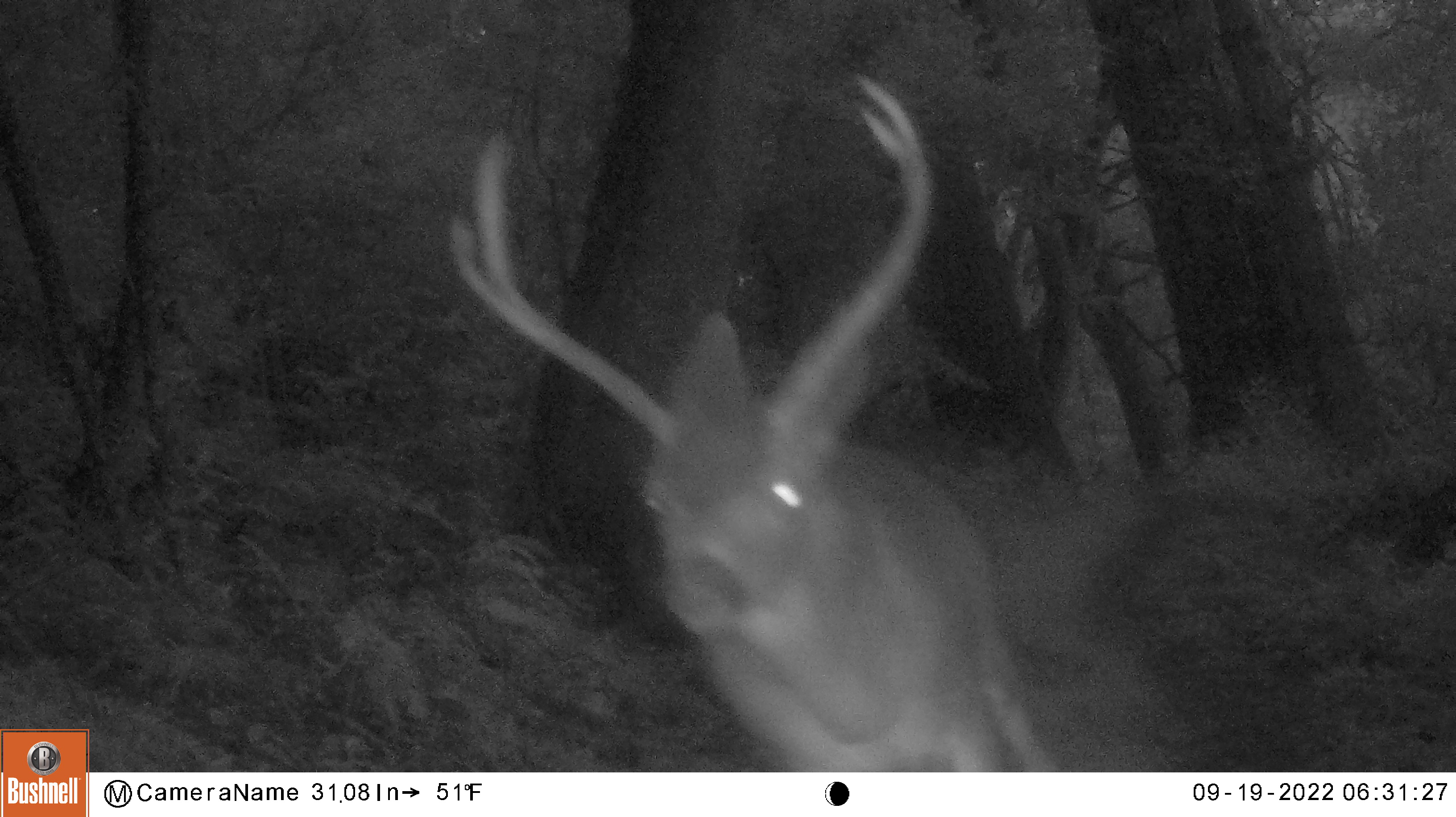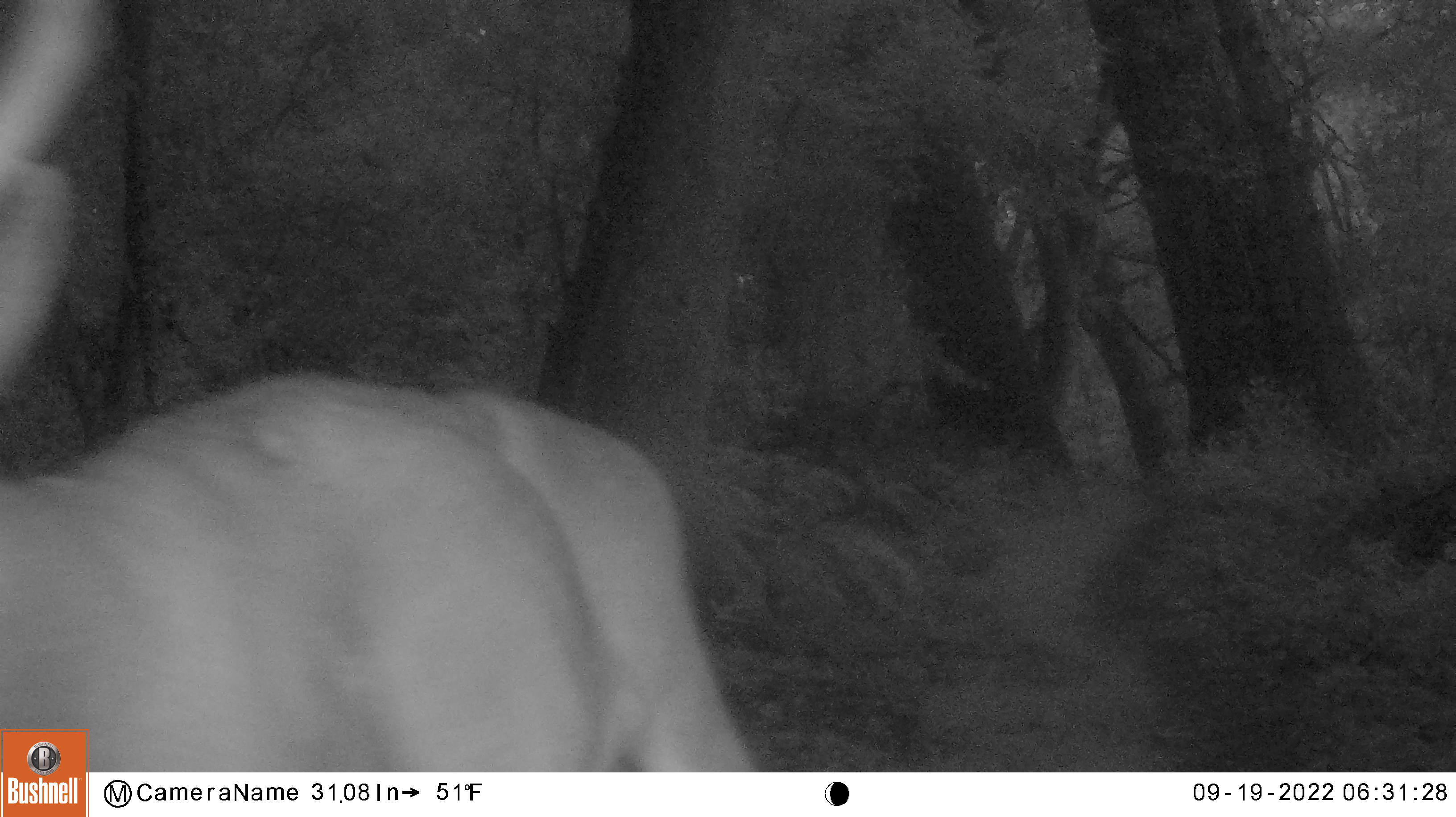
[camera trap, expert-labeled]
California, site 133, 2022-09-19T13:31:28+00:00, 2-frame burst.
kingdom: Animalia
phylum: Chordata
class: Mammalia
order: Artiodactyla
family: Cervidae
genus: Odocoileus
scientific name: Odocoileus hemionus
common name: mule deer